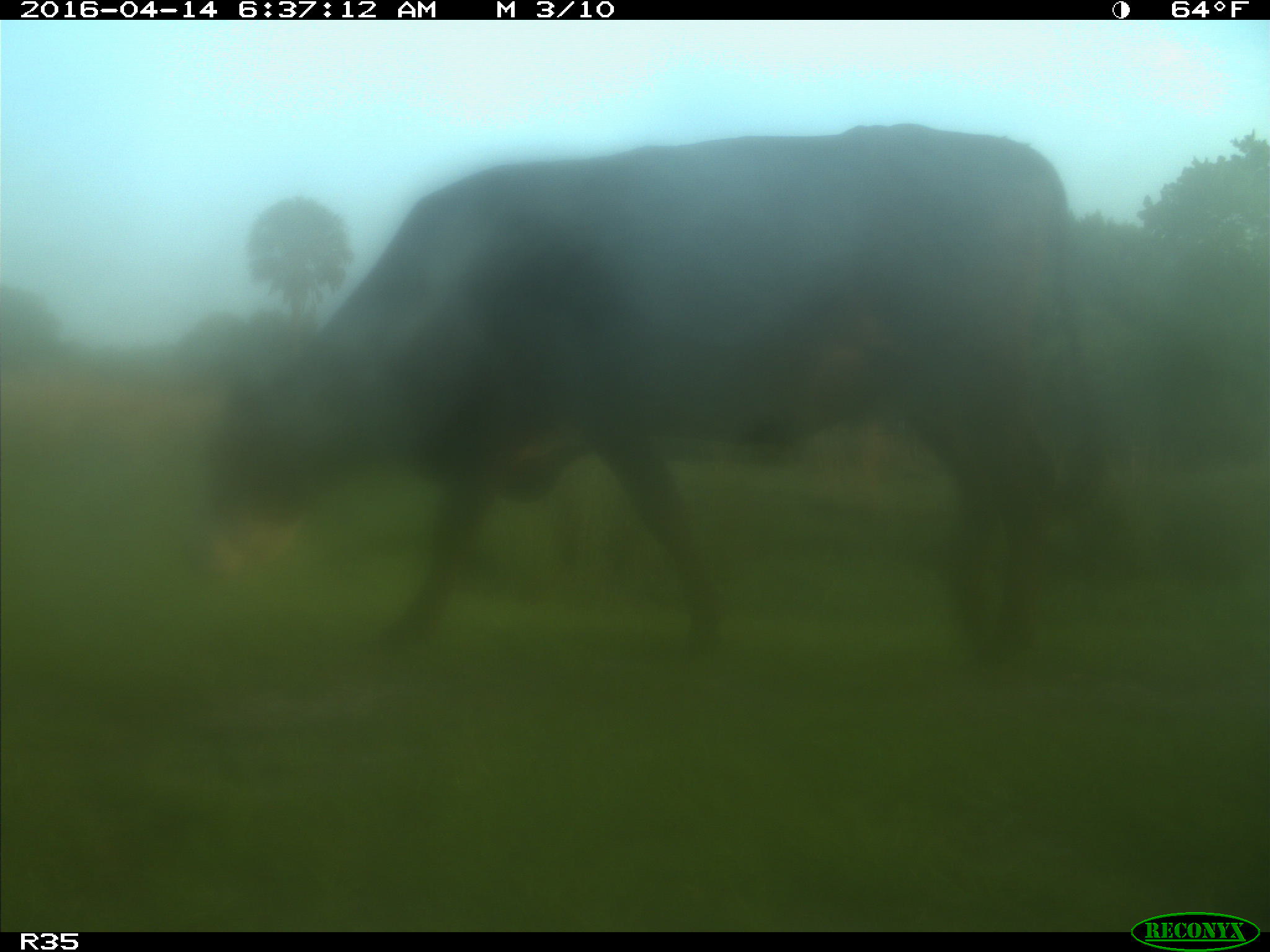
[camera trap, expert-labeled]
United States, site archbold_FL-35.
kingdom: Animalia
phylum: Chordata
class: Mammalia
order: Artiodactyla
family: Bovidae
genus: Bos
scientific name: Bos taurus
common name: domestic cow